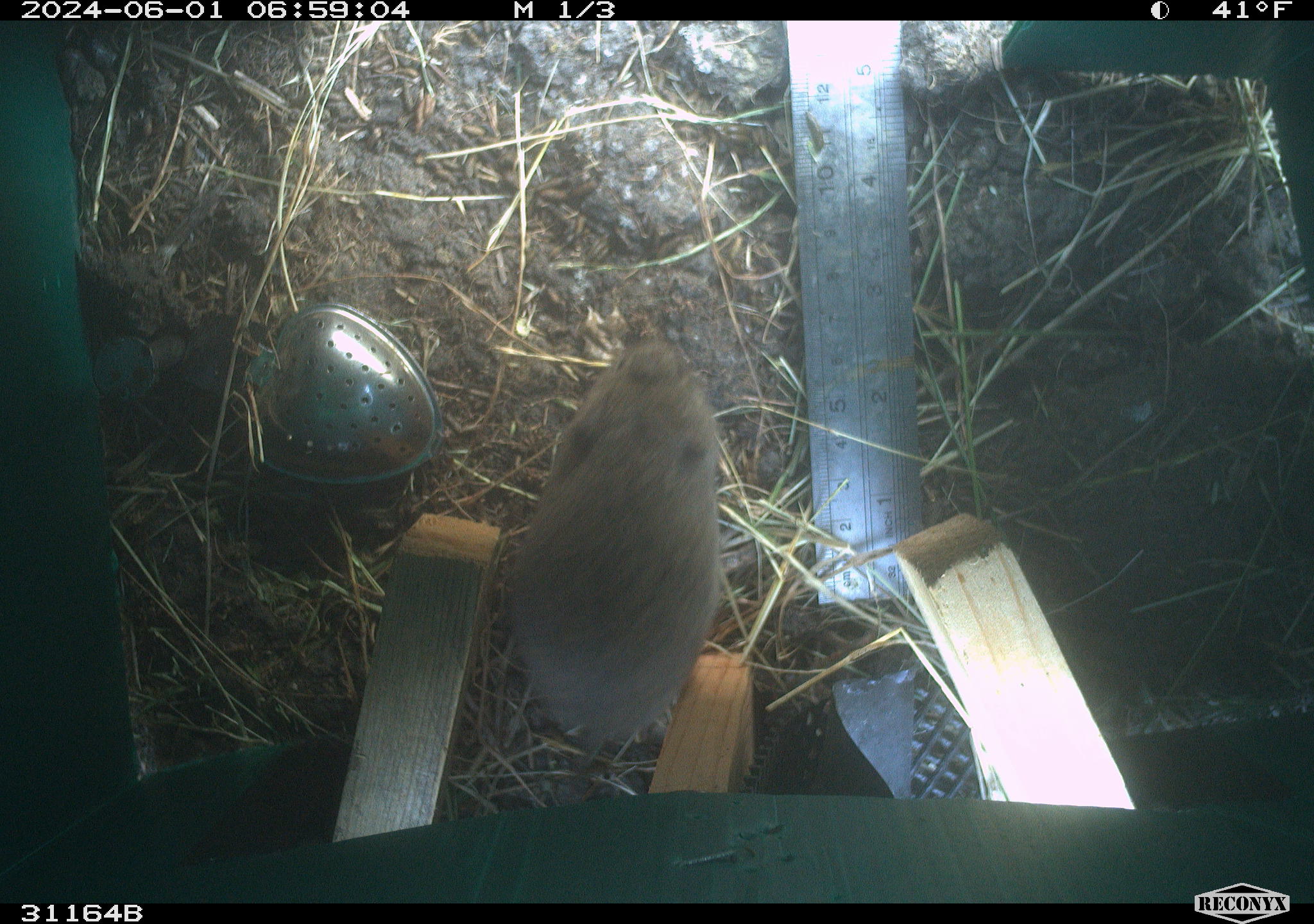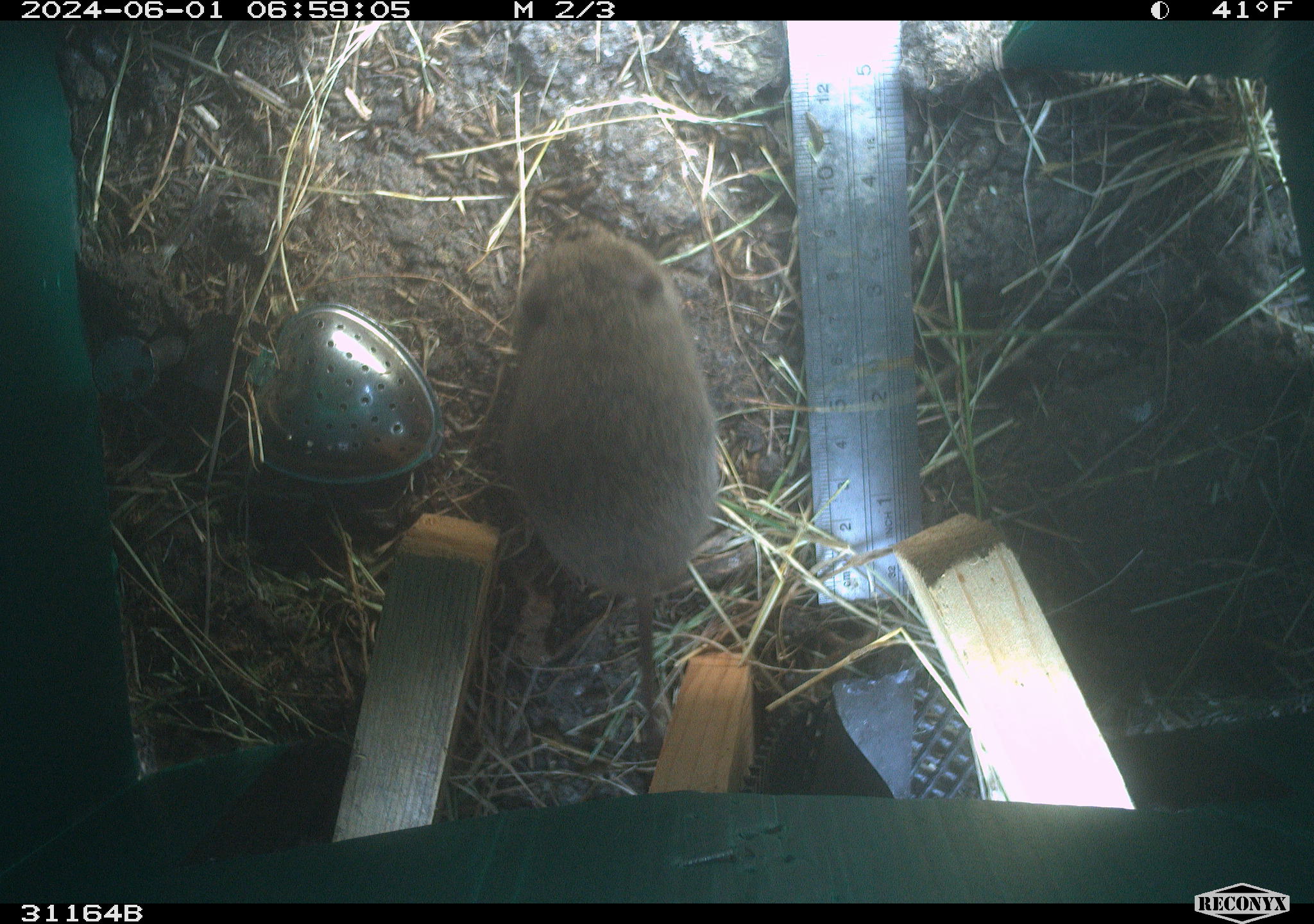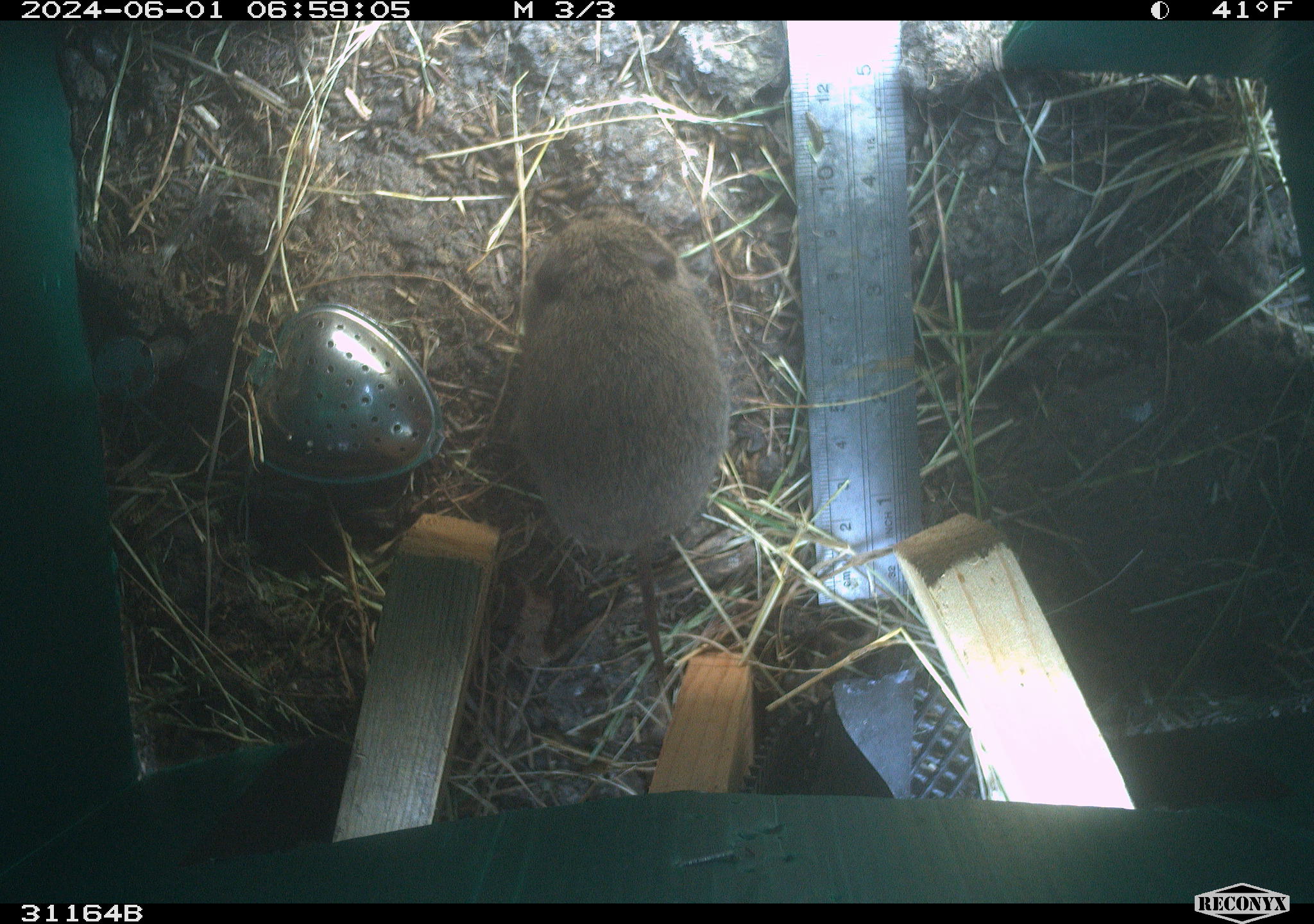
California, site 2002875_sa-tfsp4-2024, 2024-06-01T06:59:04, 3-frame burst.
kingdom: Animalia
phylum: Chordata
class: Mammalia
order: Rodentia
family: Cricetidae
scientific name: Arvicolinae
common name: voles, lemmings, and muskrats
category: arvicolinae subfamily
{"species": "arvicolinae subfamily (voles, lemmings, and muskrats) (Arvicolinae)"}